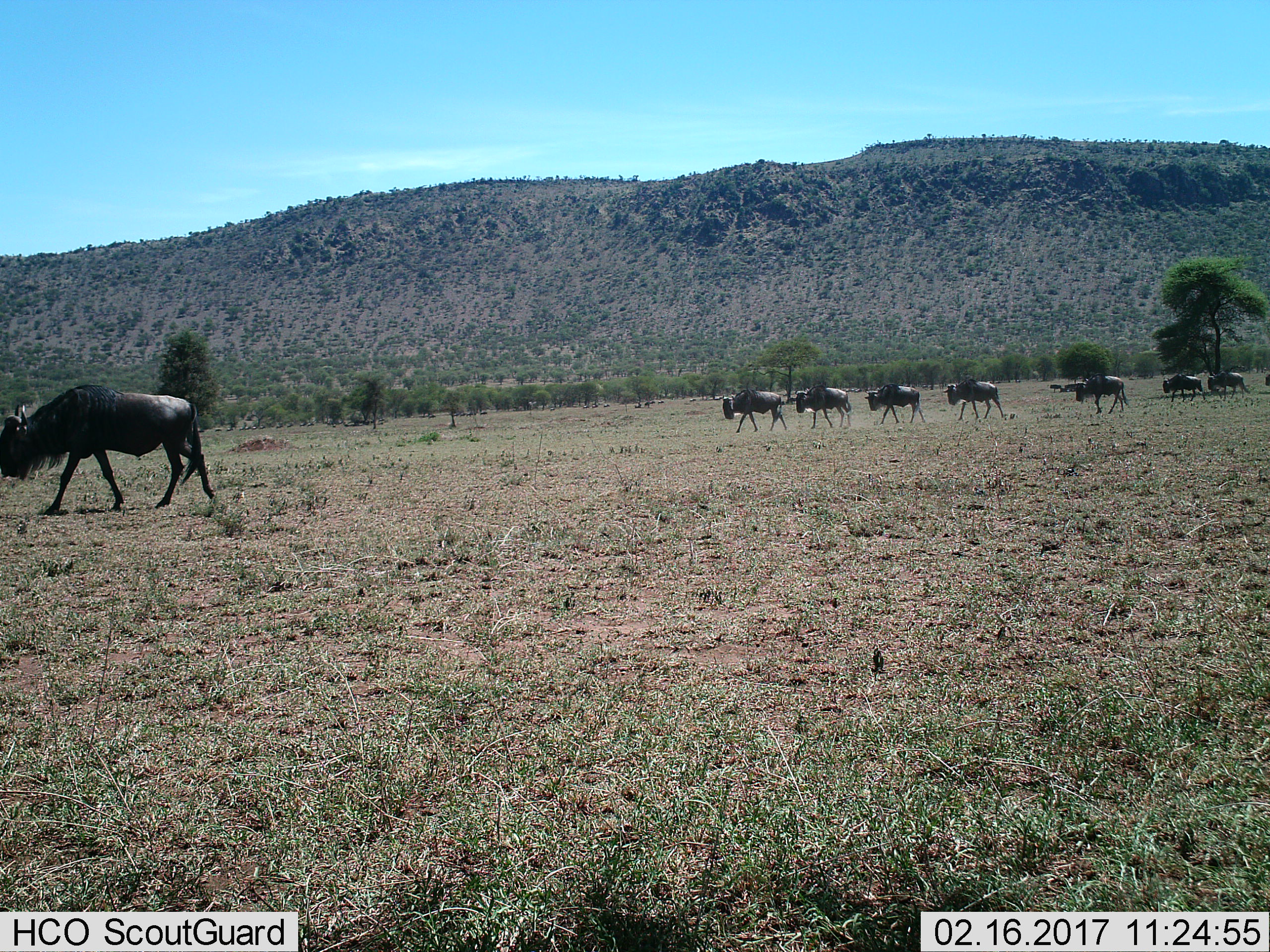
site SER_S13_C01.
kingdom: Animalia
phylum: Chordata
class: Mammalia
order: Artiodactyla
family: Bovidae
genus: Connochaetes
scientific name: Connochaetes taurinus taurinus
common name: blue wildebeest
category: wildebeestblue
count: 9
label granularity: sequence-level